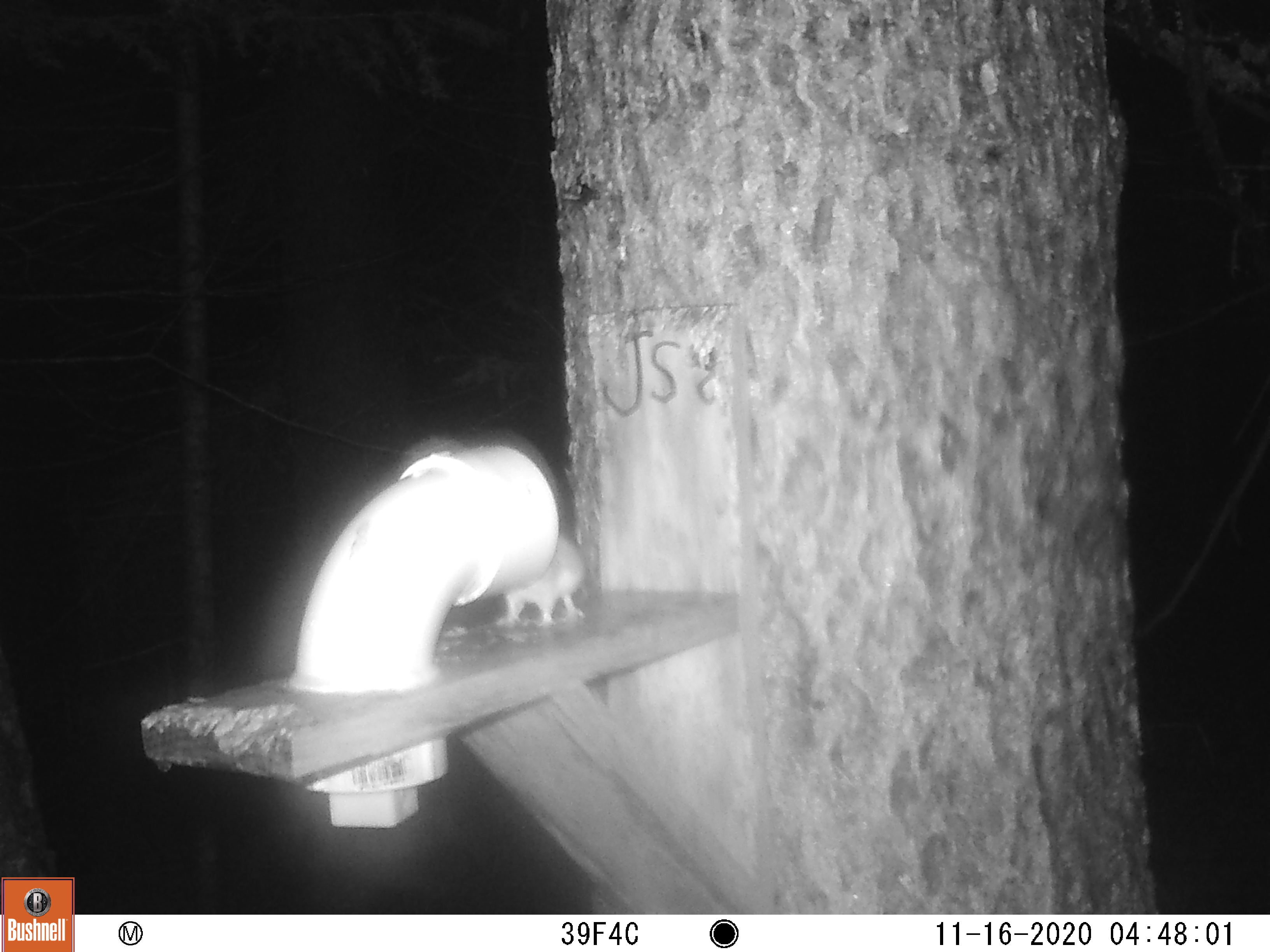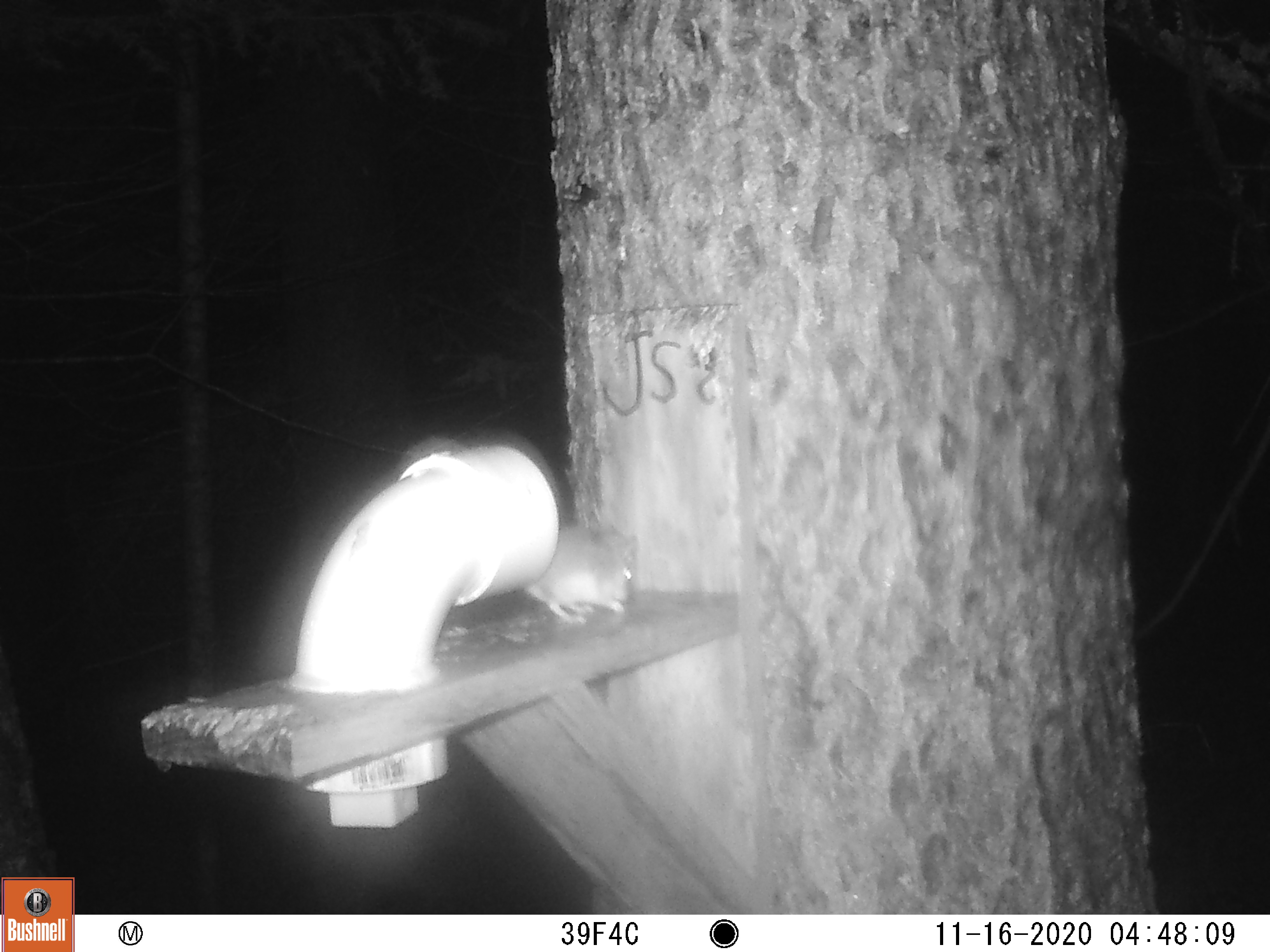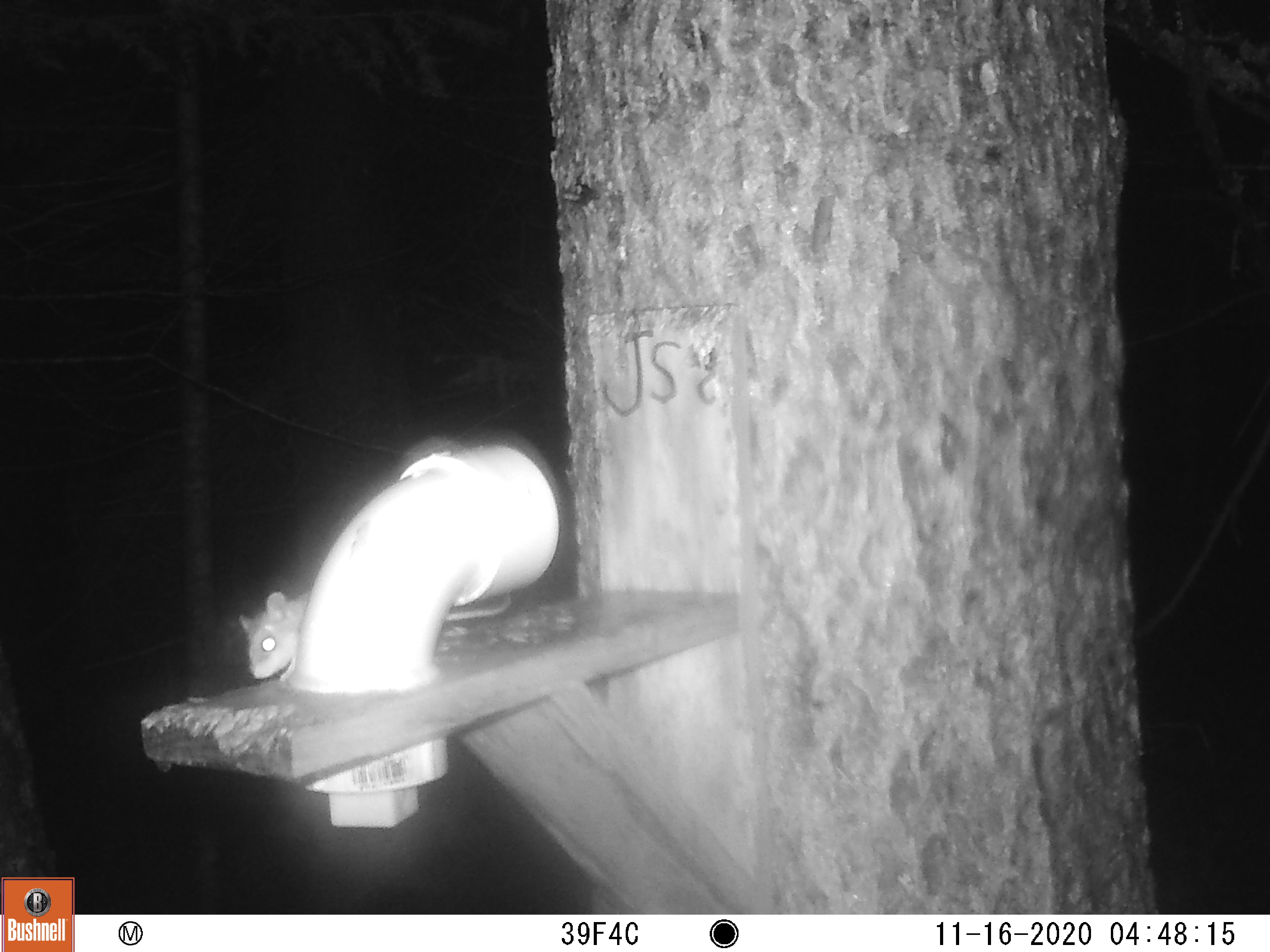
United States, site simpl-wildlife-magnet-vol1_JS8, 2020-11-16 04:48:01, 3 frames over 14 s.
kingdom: Animalia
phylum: Chordata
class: Mammalia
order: Rodentia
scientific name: Rodentia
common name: mouse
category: mouse sp.